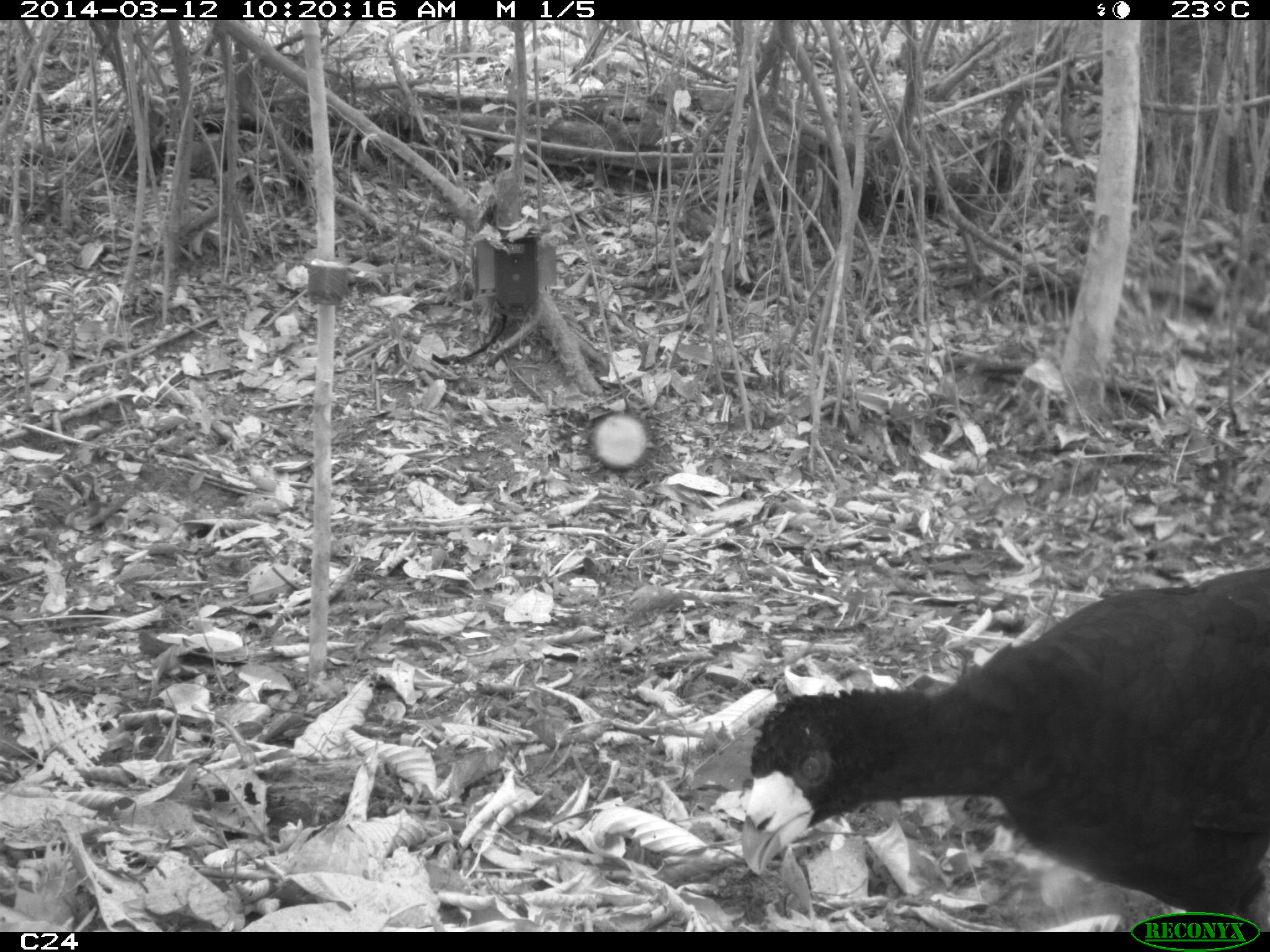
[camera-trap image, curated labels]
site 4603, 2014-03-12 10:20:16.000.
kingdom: Animalia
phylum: Chordata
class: Aves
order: Galliformes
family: Cracidae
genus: Crax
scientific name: Crax alector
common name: black curassow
Crax alector (black curassow), count 2, age adult, sex female.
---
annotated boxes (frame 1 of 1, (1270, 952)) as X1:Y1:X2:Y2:
crax alector: 738:568:1270:931